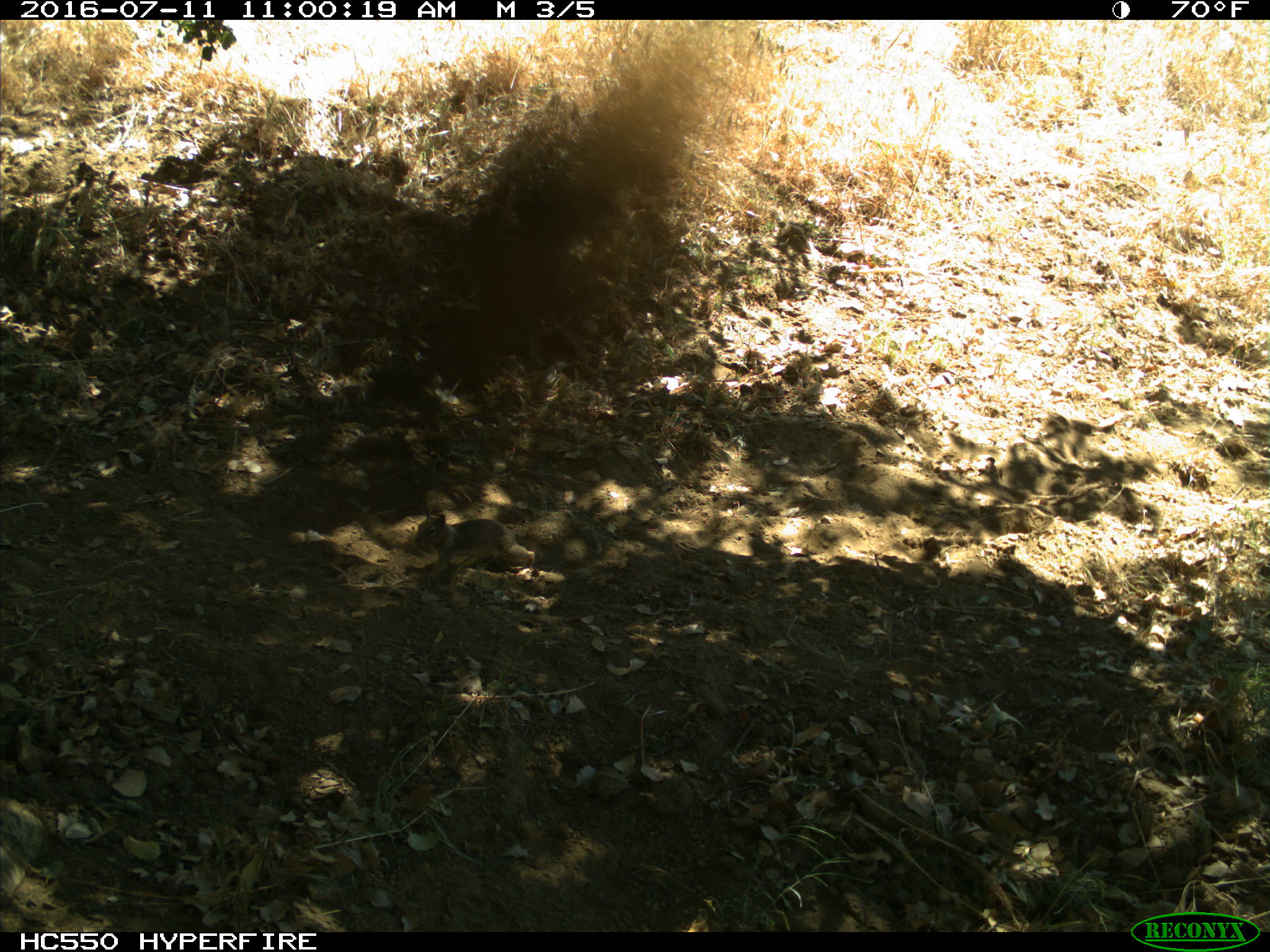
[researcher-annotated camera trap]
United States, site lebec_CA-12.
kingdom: Animalia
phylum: Chordata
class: Mammalia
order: Rodentia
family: Sciuridae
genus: Otospermophilus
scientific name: Otospermophilus beecheyi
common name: california ground squirrel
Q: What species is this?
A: Otospermophilus beecheyi (california ground squirrel).